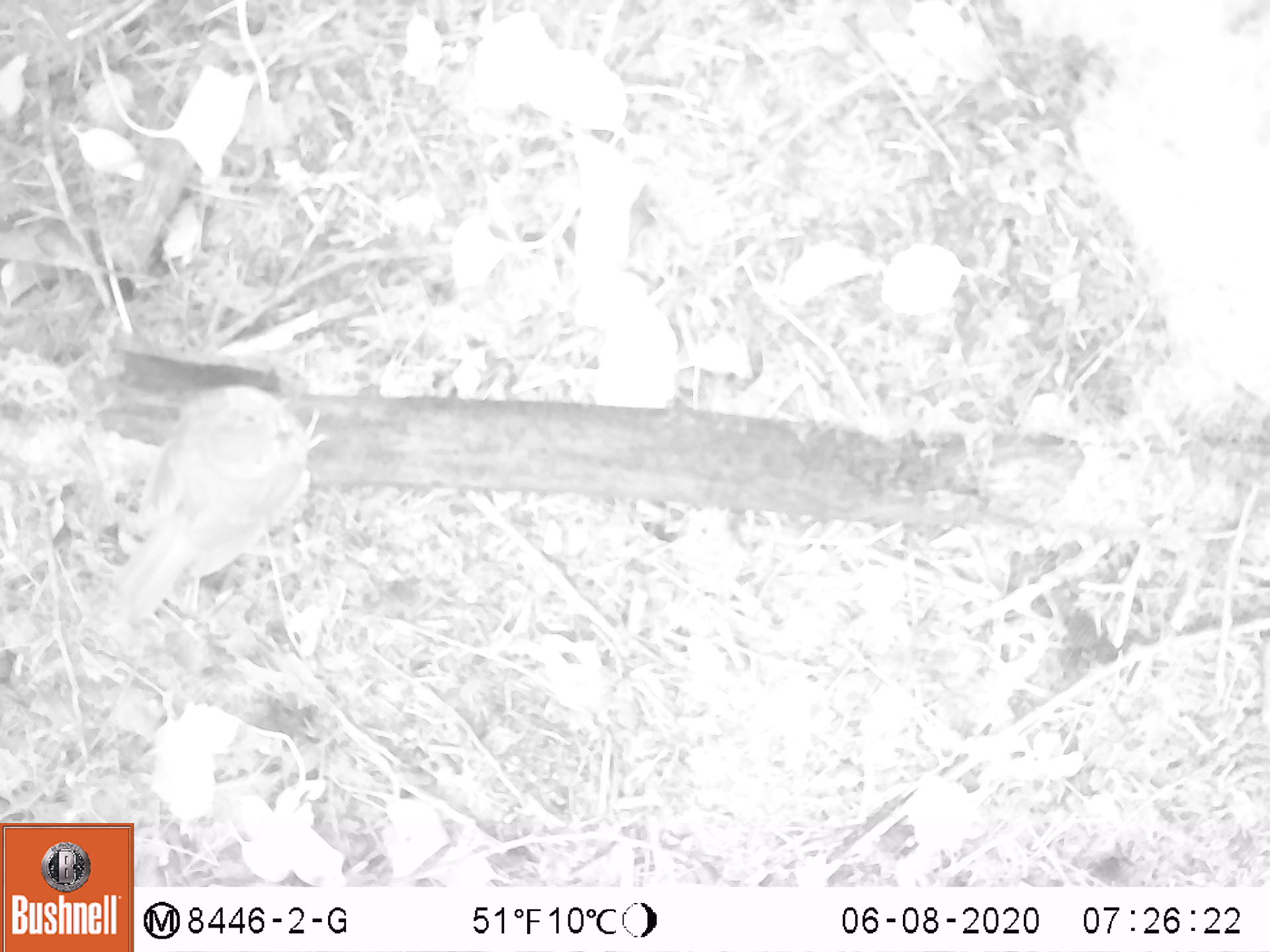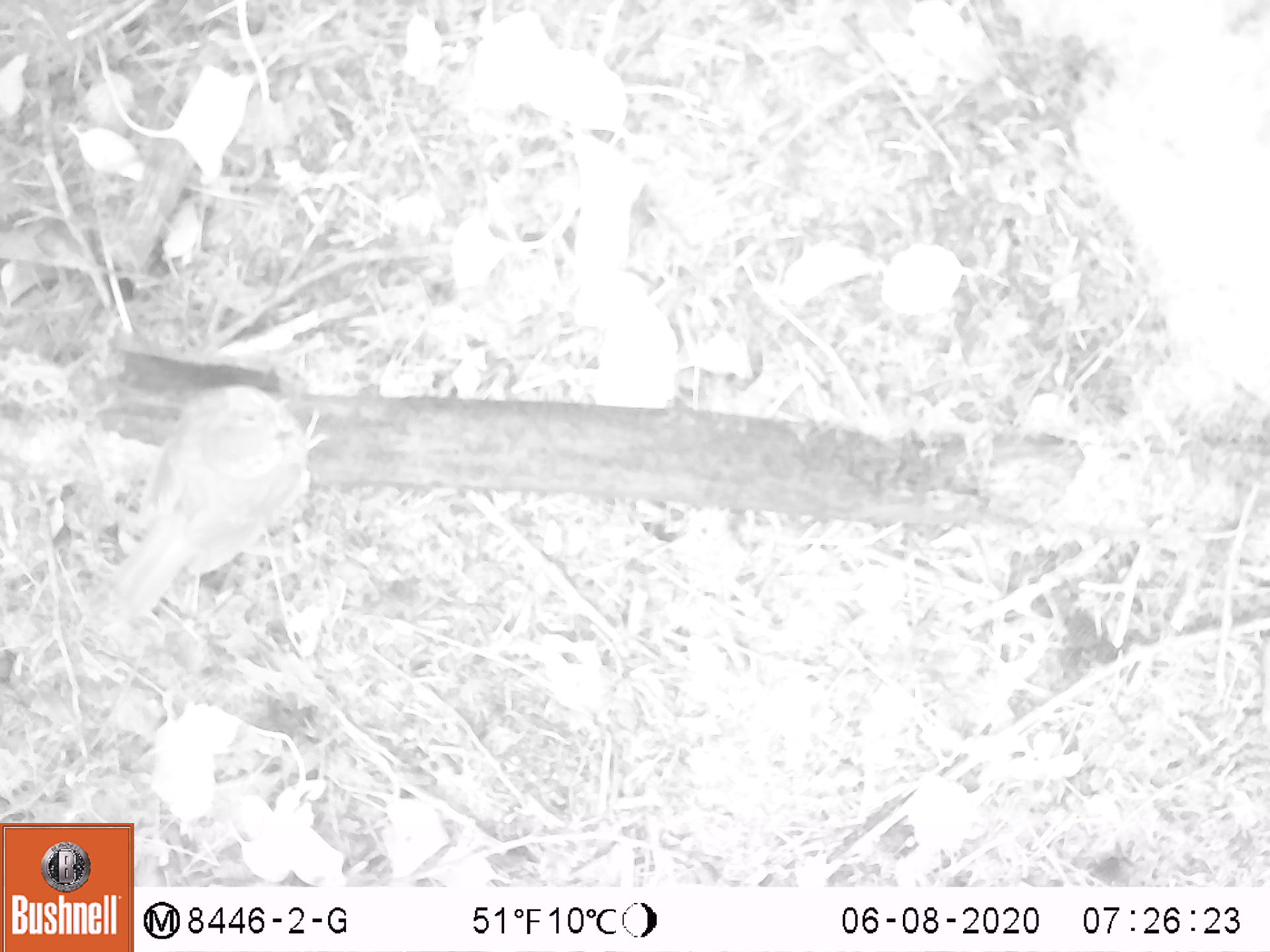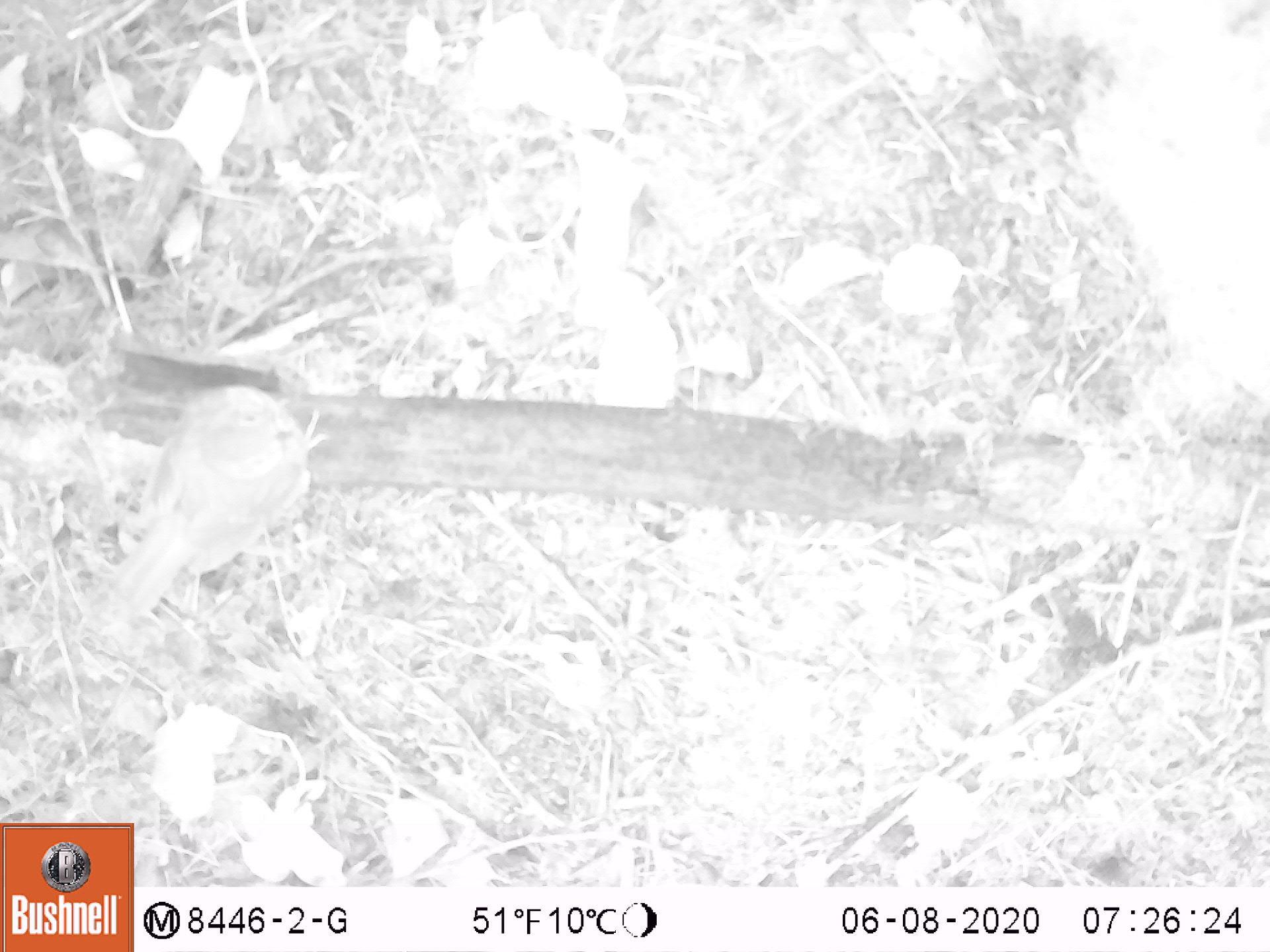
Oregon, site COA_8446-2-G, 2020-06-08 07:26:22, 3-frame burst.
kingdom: Animalia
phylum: Chordata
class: Aves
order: Passeriformes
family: Turdidae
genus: Catharus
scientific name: Catharus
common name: brown thrushes and nightingale-thrushes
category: catharus species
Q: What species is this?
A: Catharus species (brown thrushes and nightingale-thrushes) (Catharus).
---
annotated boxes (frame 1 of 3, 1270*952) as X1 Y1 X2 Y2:
catharus species: 101 375 338 622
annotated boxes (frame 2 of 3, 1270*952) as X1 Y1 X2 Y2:
catharus species: 95 376 335 626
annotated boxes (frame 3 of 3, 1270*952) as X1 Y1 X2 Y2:
catharus species: 93 366 338 624